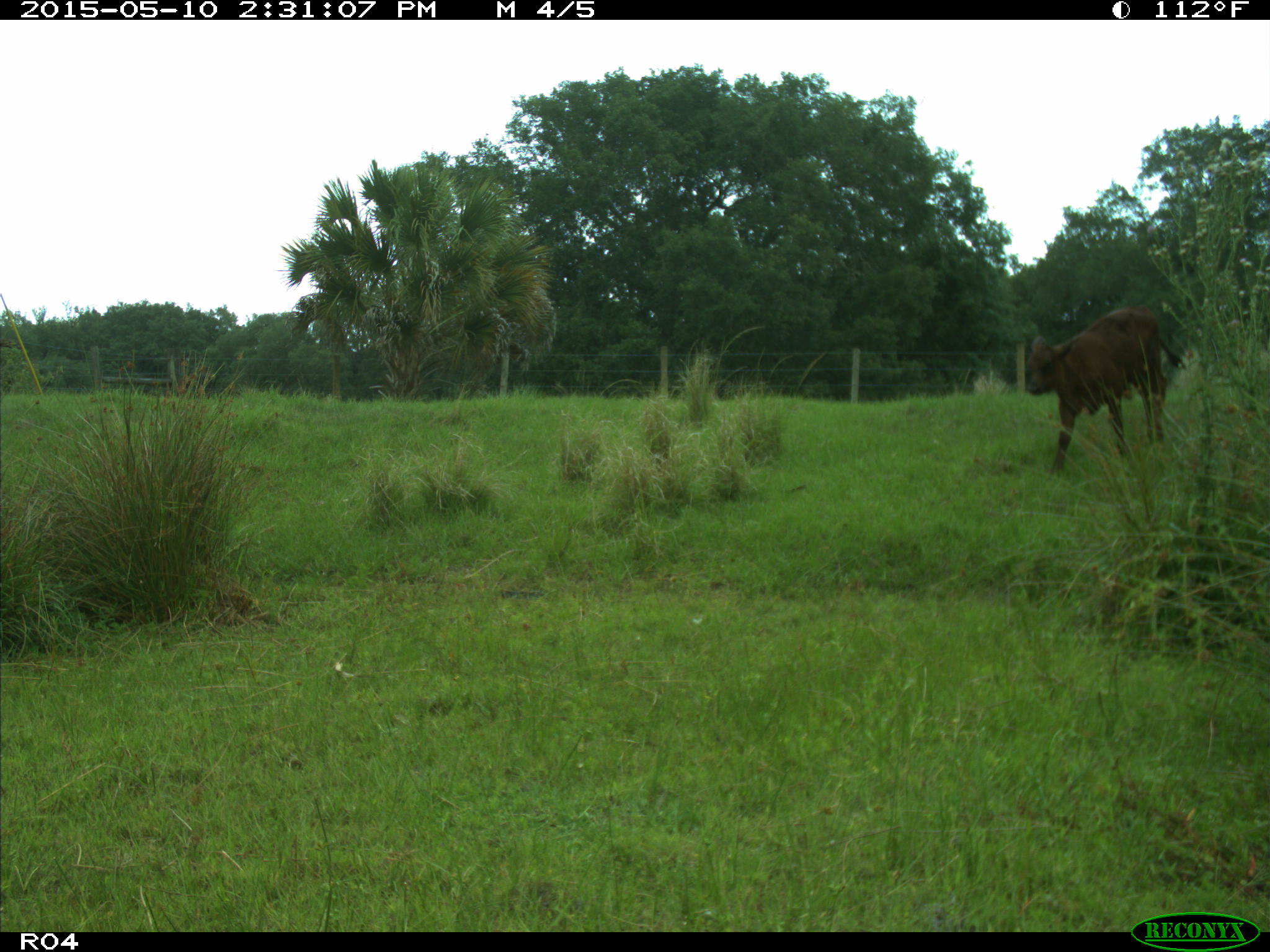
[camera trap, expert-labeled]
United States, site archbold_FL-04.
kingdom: Animalia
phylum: Chordata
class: Mammalia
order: Artiodactyla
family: Bovidae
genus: Bos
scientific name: Bos taurus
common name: domestic cow